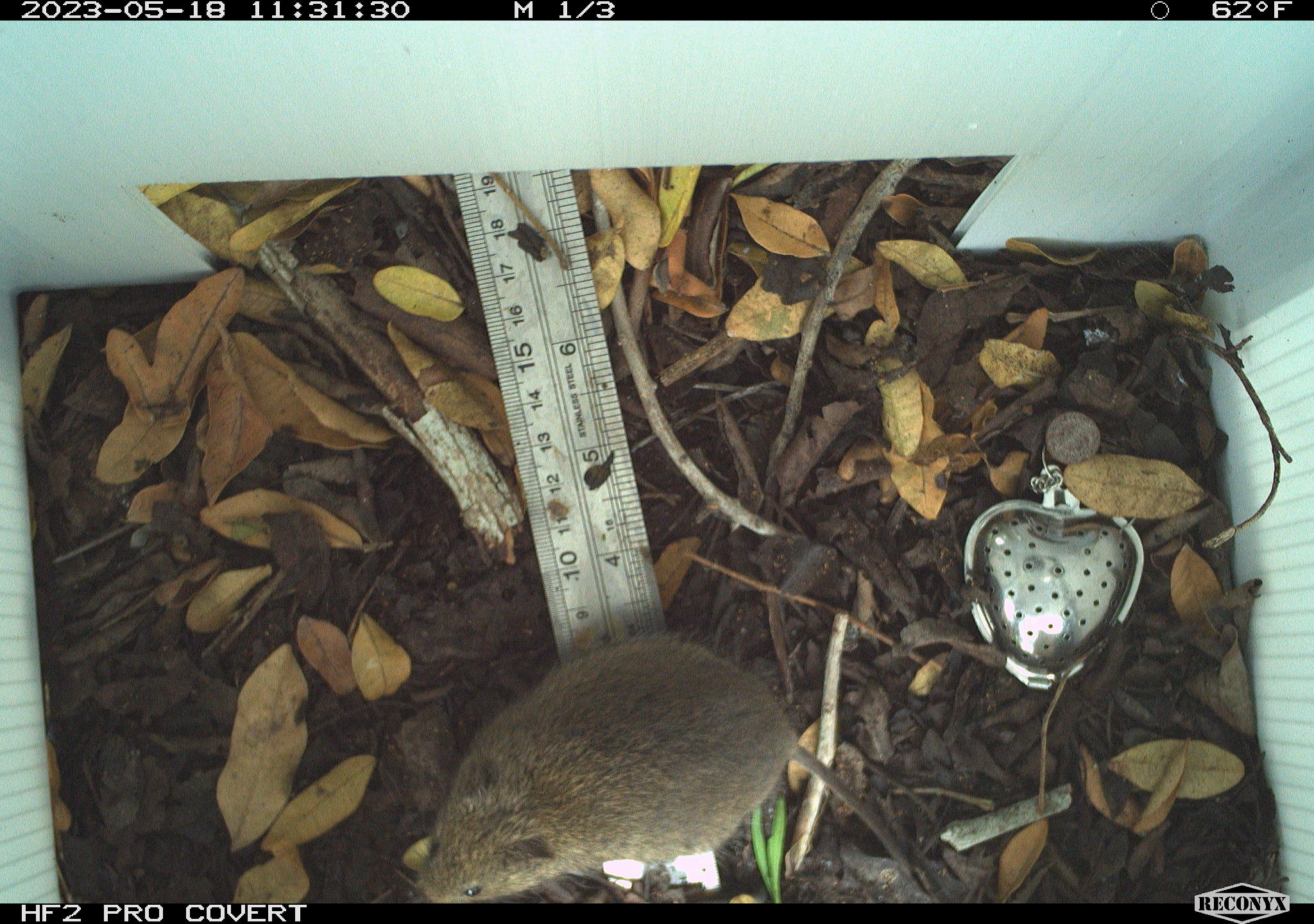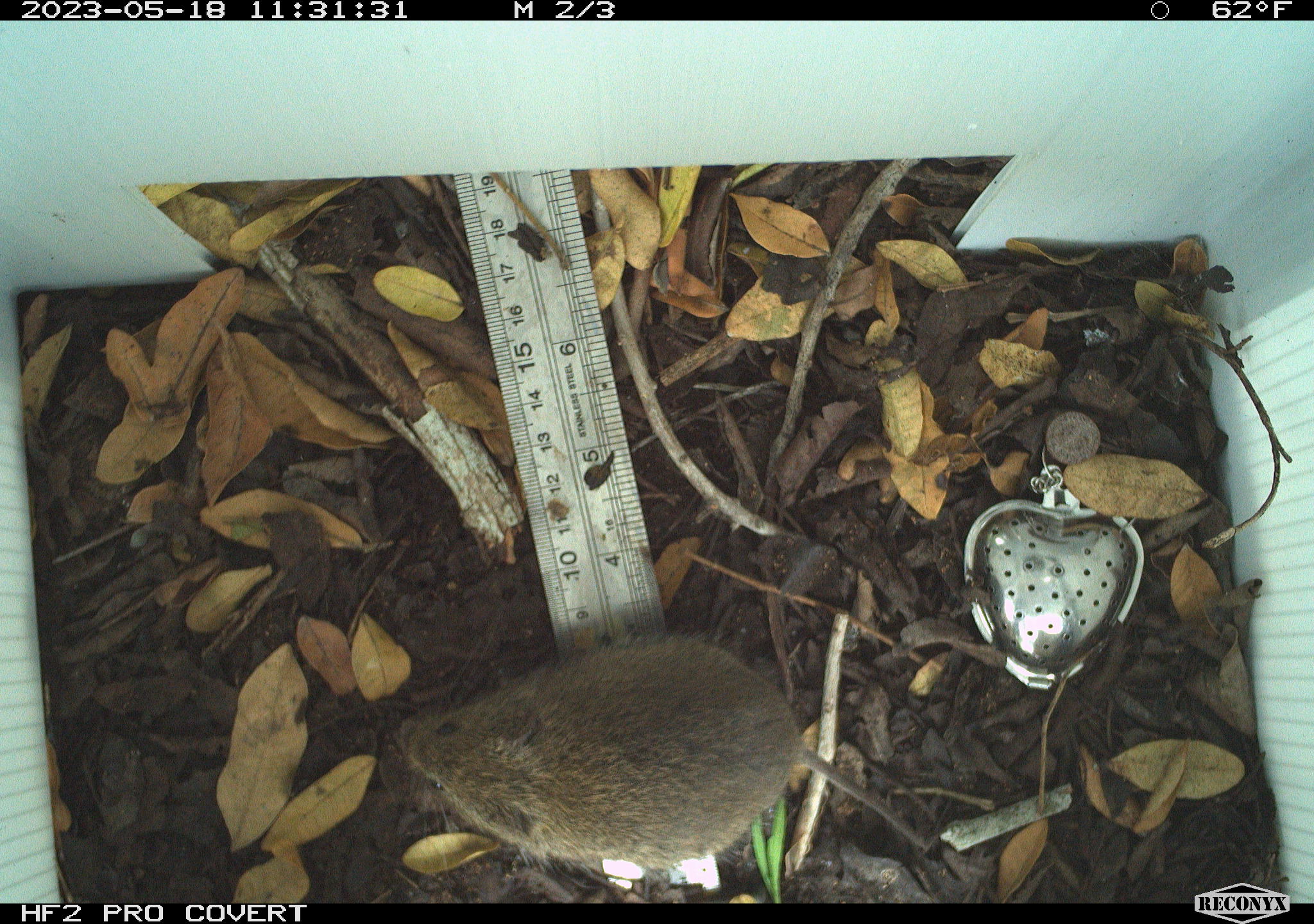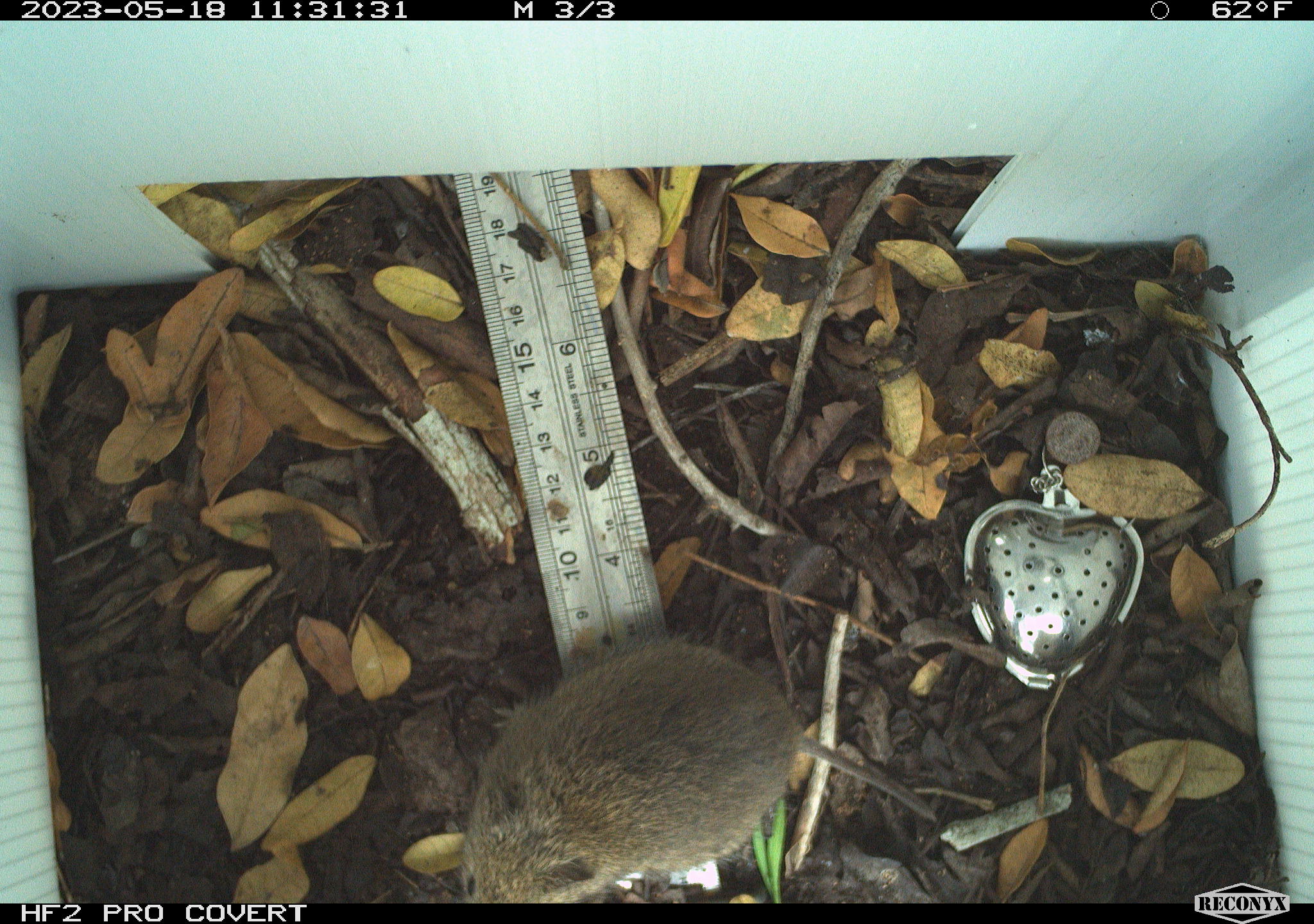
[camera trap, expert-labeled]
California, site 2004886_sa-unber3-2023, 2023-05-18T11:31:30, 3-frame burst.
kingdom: Animalia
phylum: Chordata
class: Mammalia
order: Rodentia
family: Cricetidae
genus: Microtus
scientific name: Microtus californicus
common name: california vole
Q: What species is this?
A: California vole (Microtus californicus).